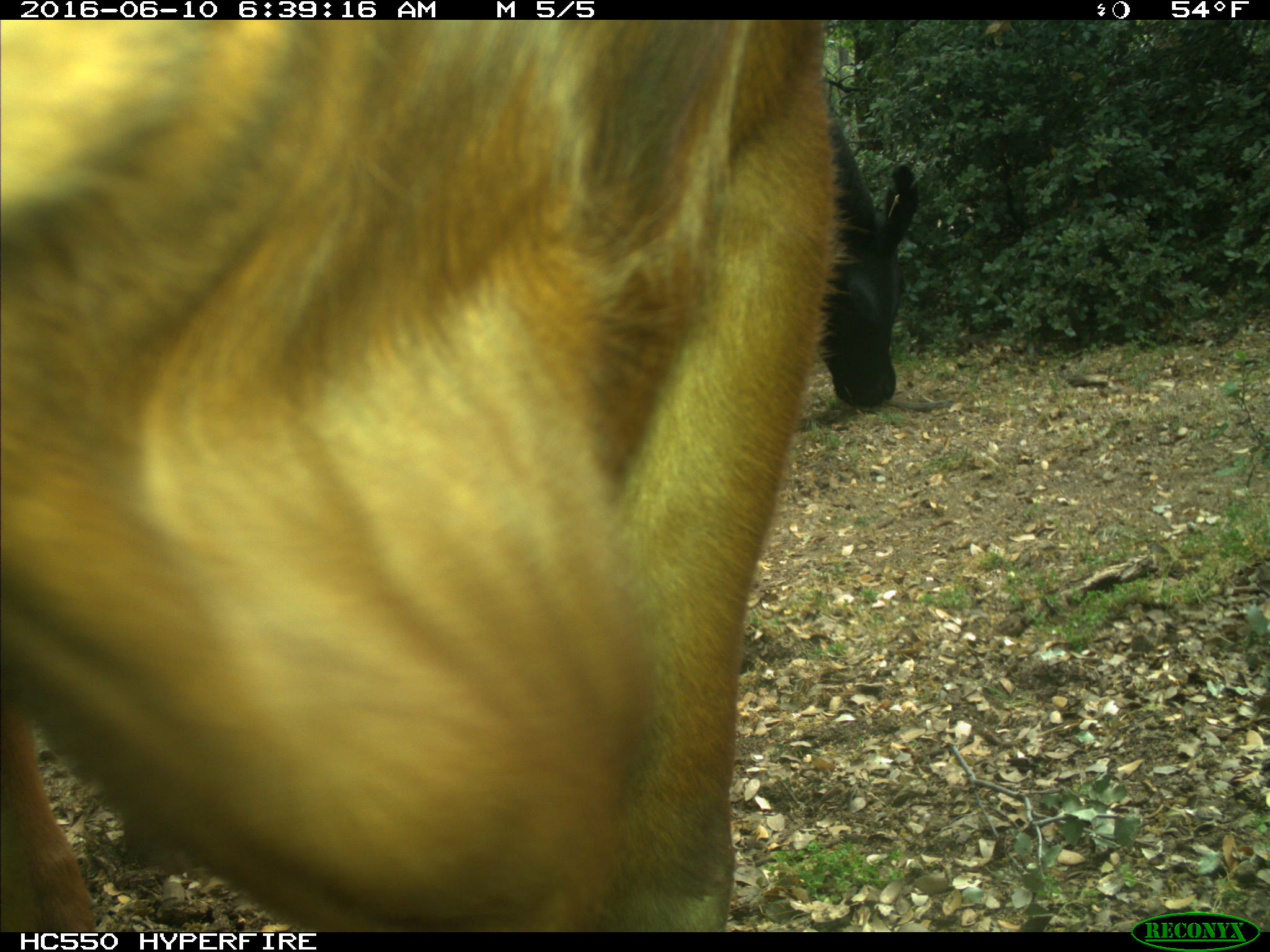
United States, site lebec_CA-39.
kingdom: Animalia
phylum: Chordata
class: Mammalia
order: Artiodactyla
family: Bovidae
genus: Bos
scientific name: Bos taurus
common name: domestic cow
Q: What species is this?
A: Bos taurus (domestic cow).